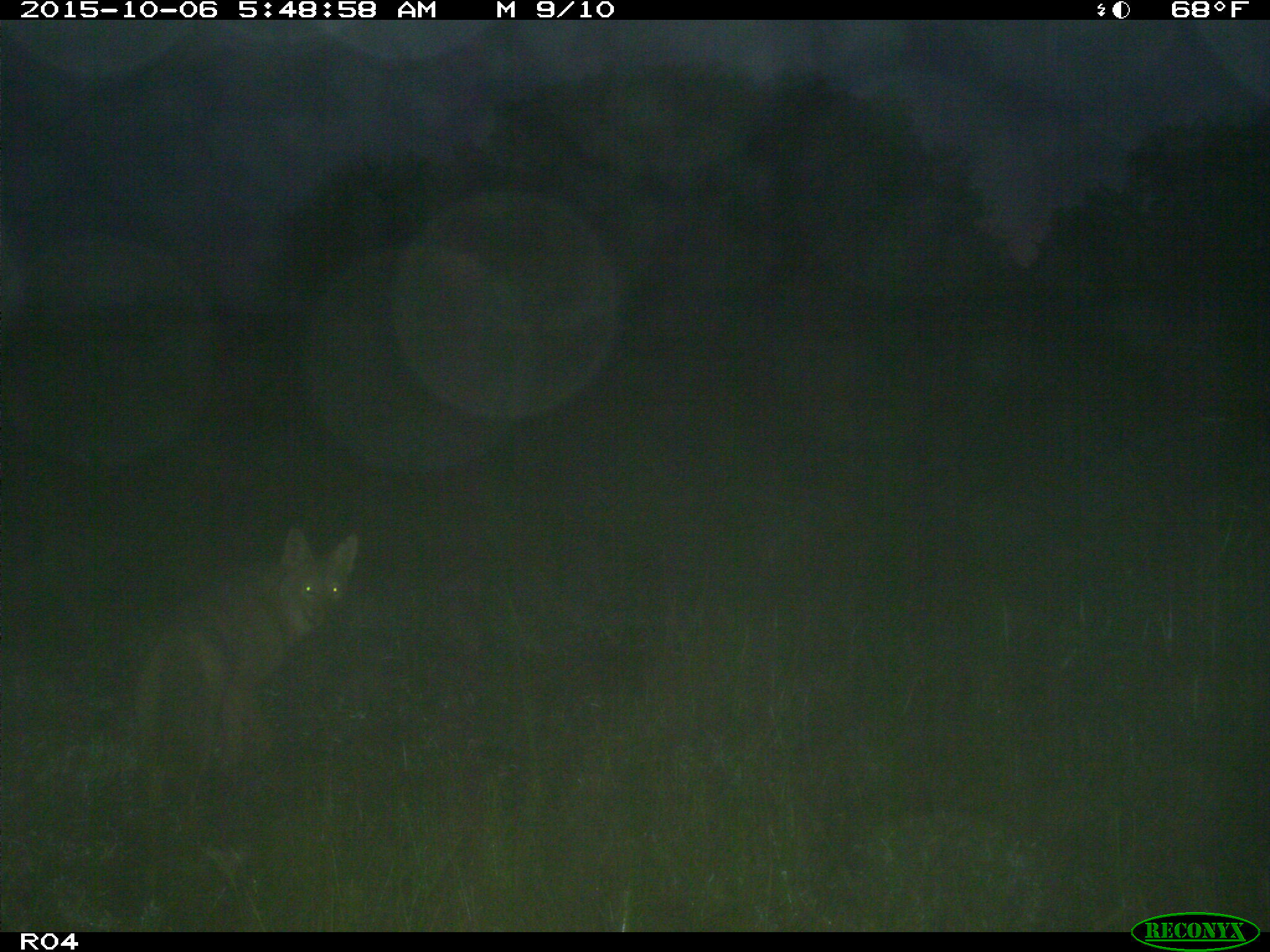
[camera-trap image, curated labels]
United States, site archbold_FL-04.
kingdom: Animalia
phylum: Chordata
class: Mammalia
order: Carnivora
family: Canidae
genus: Canis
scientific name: Canis latrans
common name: coyote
Canis latrans (coyote).